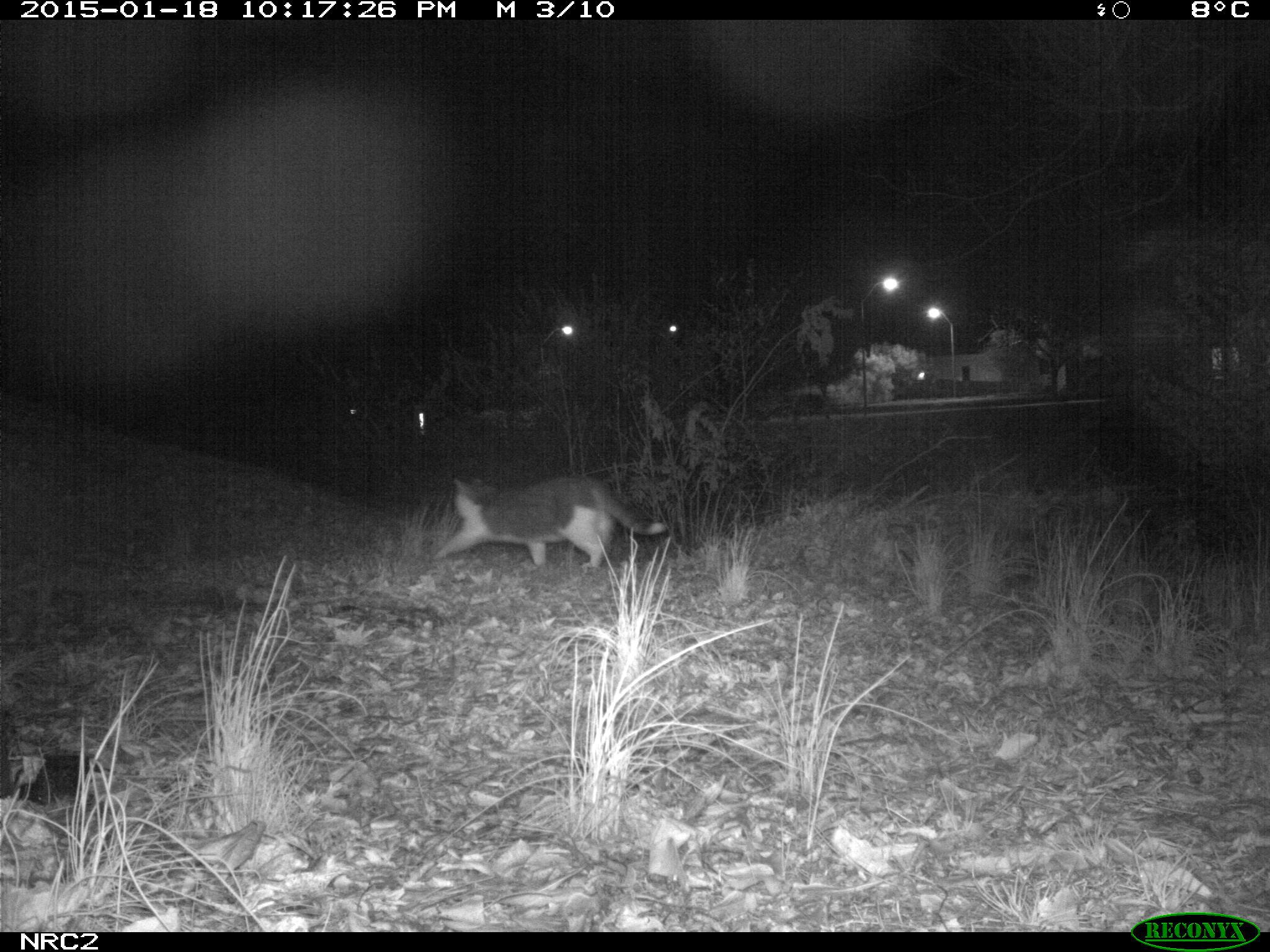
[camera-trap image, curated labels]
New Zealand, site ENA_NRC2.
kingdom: Animalia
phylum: Chordata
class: Mammalia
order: Carnivora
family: Felidae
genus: Felis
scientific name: Felis catus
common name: domestic cat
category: cat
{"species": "cat (domestic cat) (Felis catus)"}